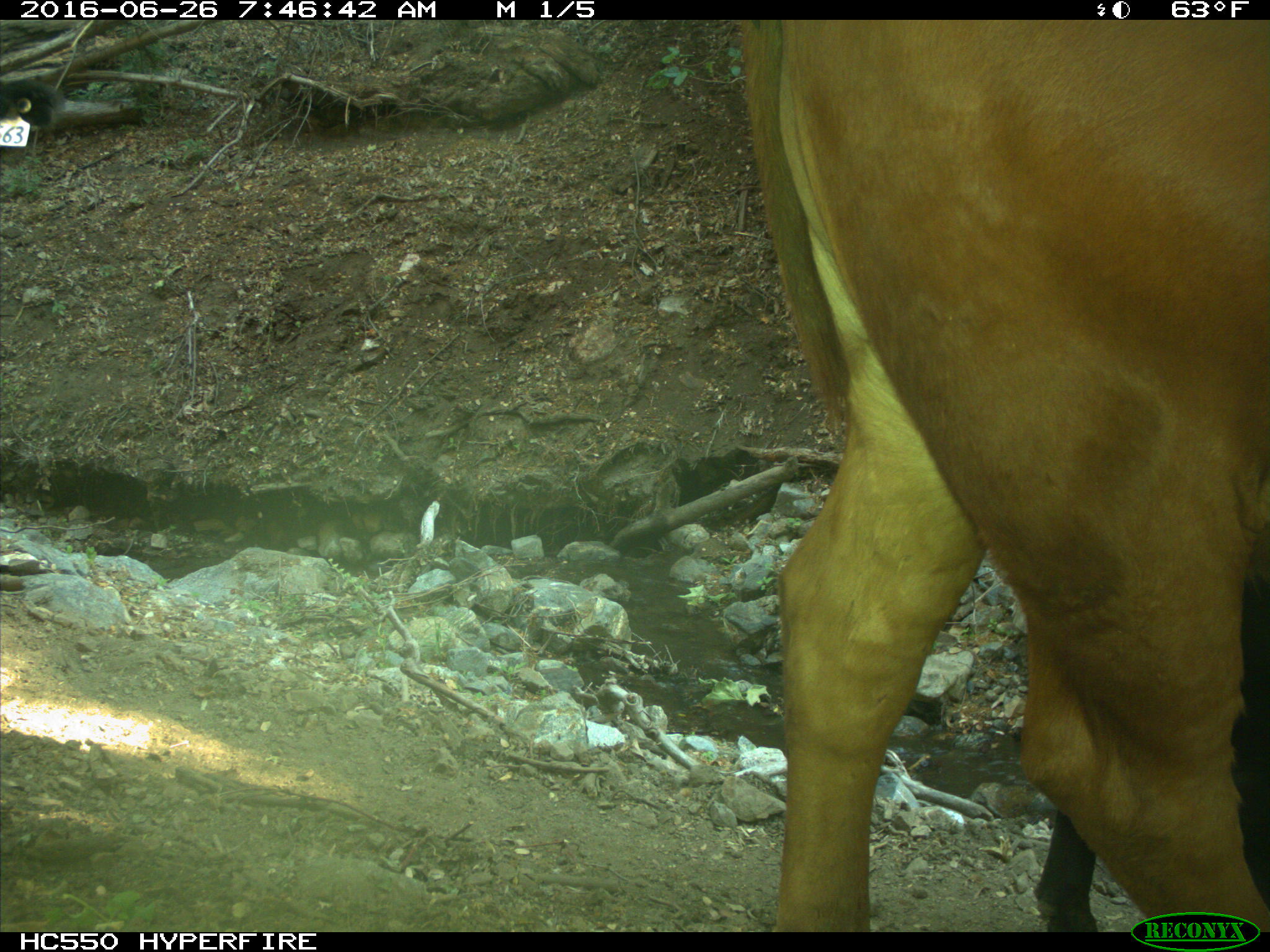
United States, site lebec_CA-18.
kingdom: Animalia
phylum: Chordata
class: Mammalia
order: Artiodactyla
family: Bovidae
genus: Bos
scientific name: Bos taurus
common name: domestic cow